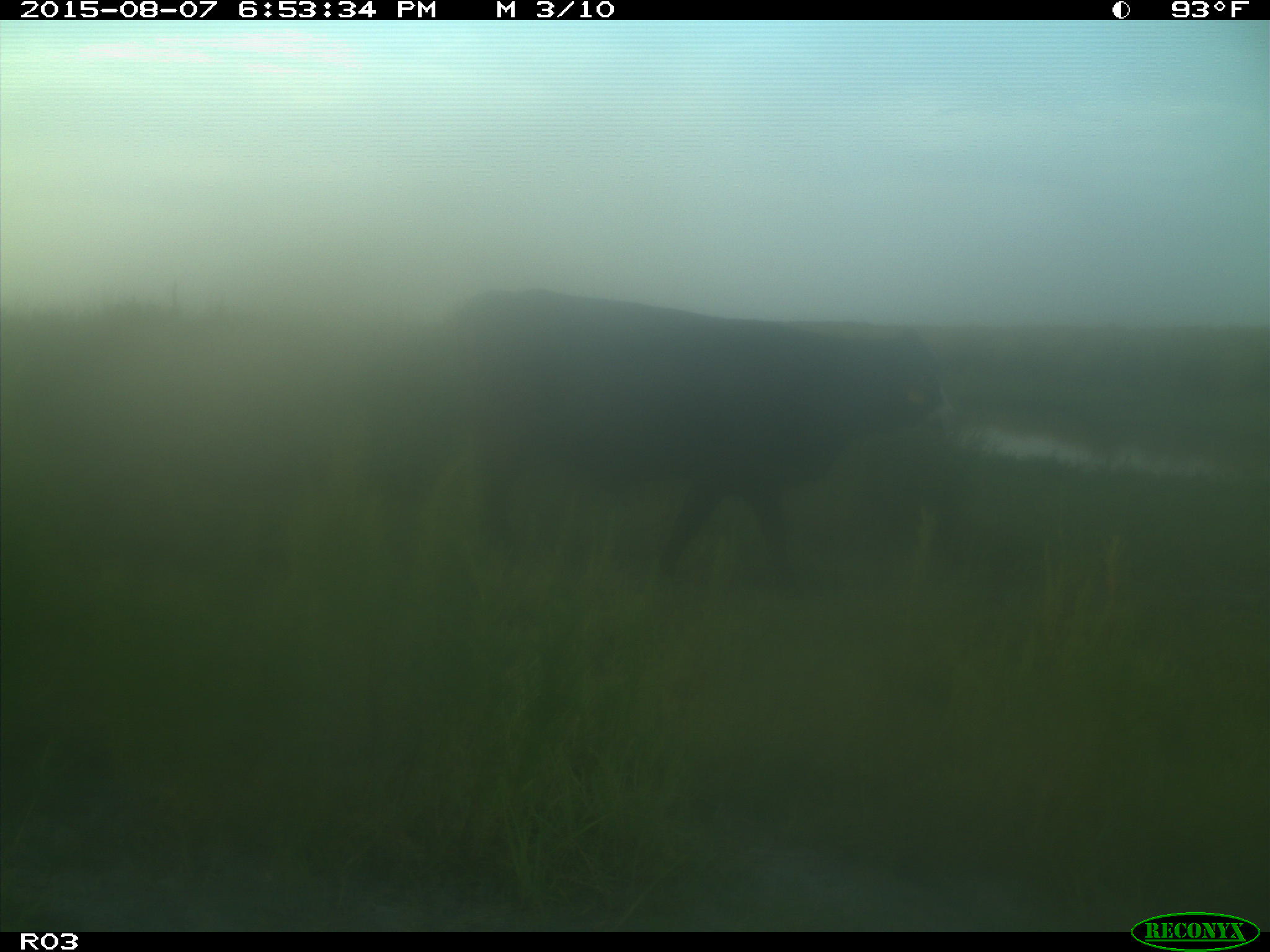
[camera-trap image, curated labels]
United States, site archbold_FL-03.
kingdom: Animalia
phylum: Chordata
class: Mammalia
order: Artiodactyla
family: Bovidae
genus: Bos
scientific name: Bos taurus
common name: domestic cow